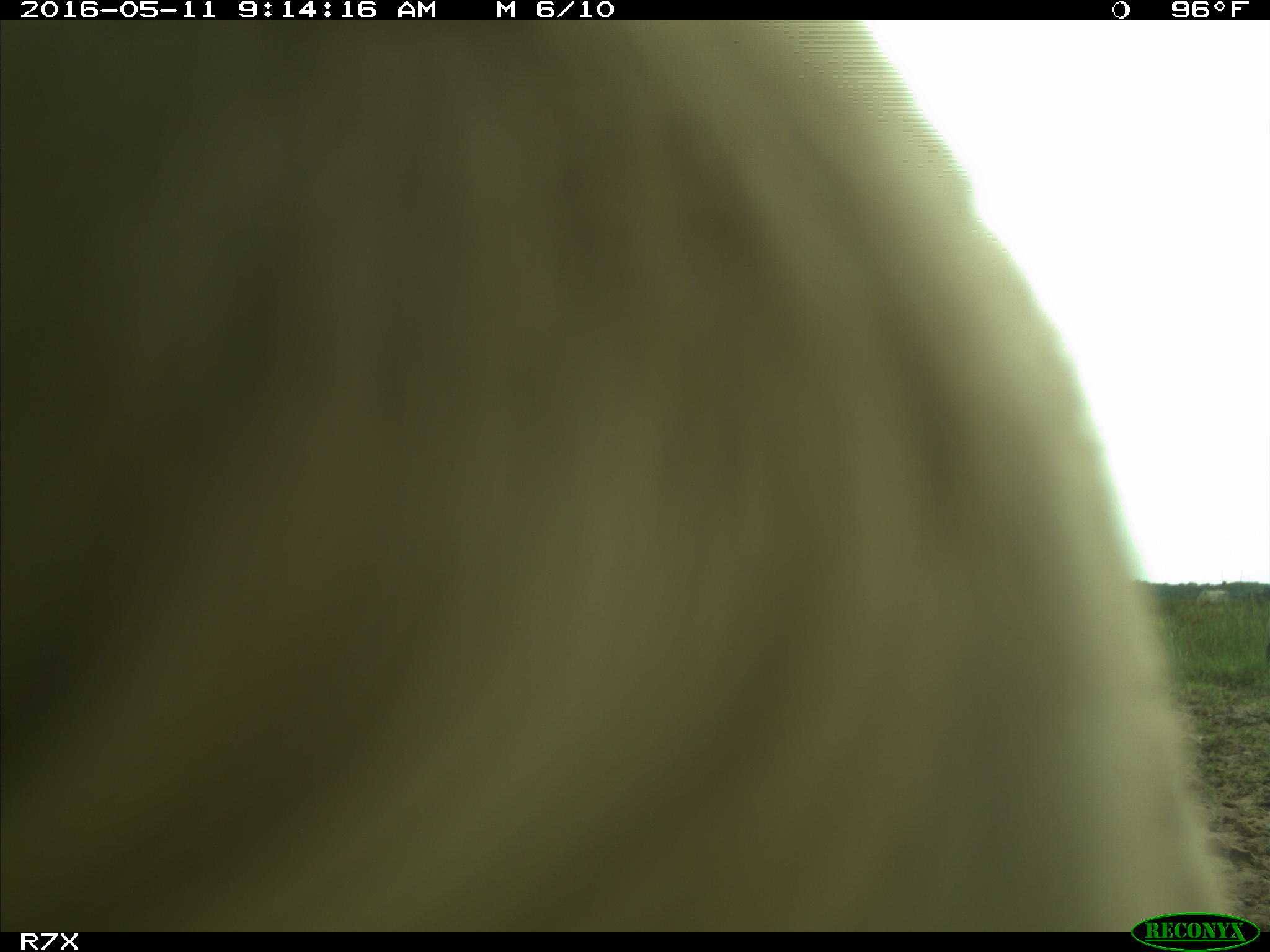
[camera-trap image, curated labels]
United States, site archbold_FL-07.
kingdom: Animalia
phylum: Chordata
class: Mammalia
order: Artiodactyla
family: Bovidae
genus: Bos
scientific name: Bos taurus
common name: domestic cow